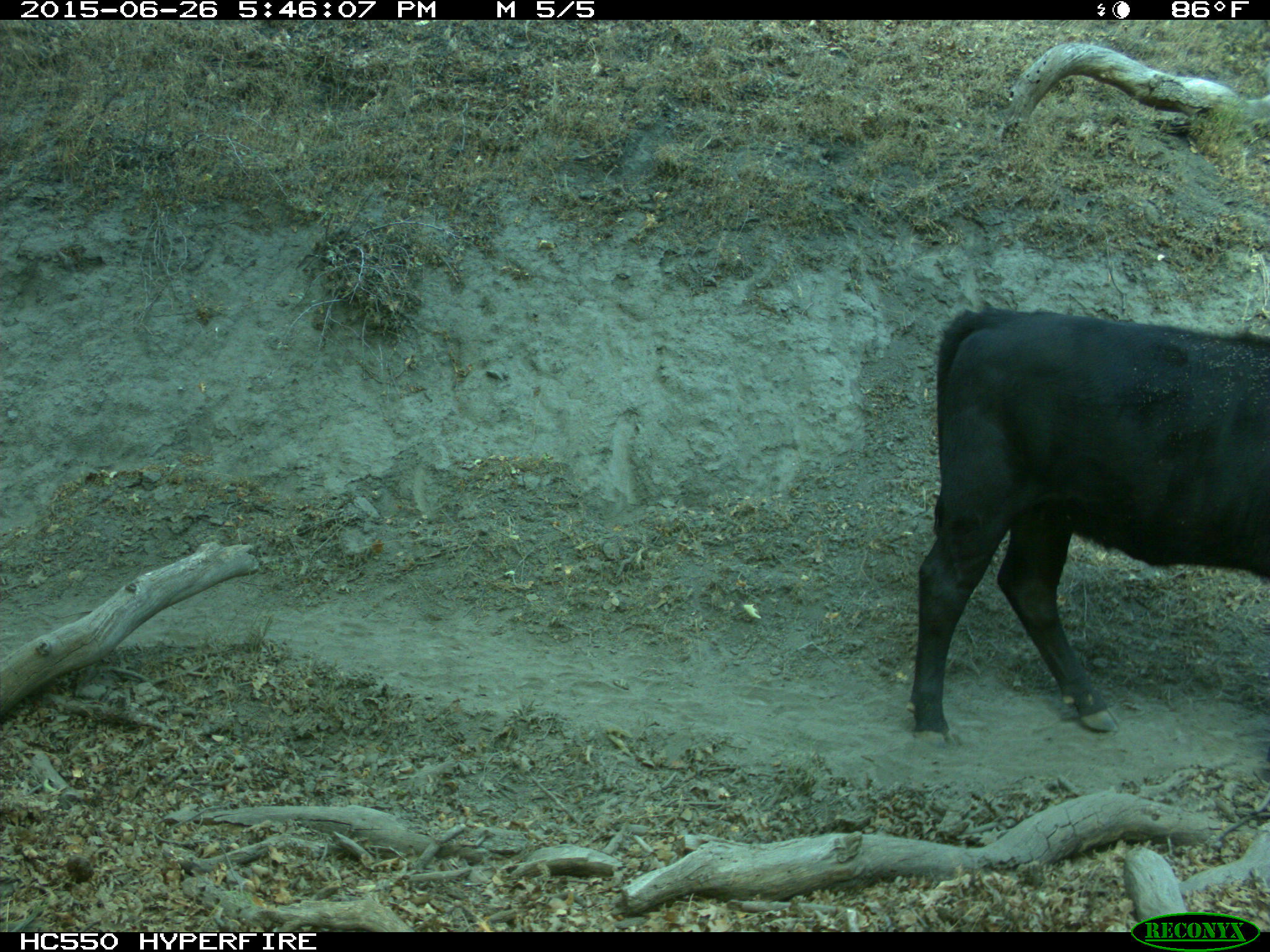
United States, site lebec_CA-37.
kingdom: Animalia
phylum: Chordata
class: Mammalia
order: Artiodactyla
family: Bovidae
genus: Bos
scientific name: Bos taurus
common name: domestic cow